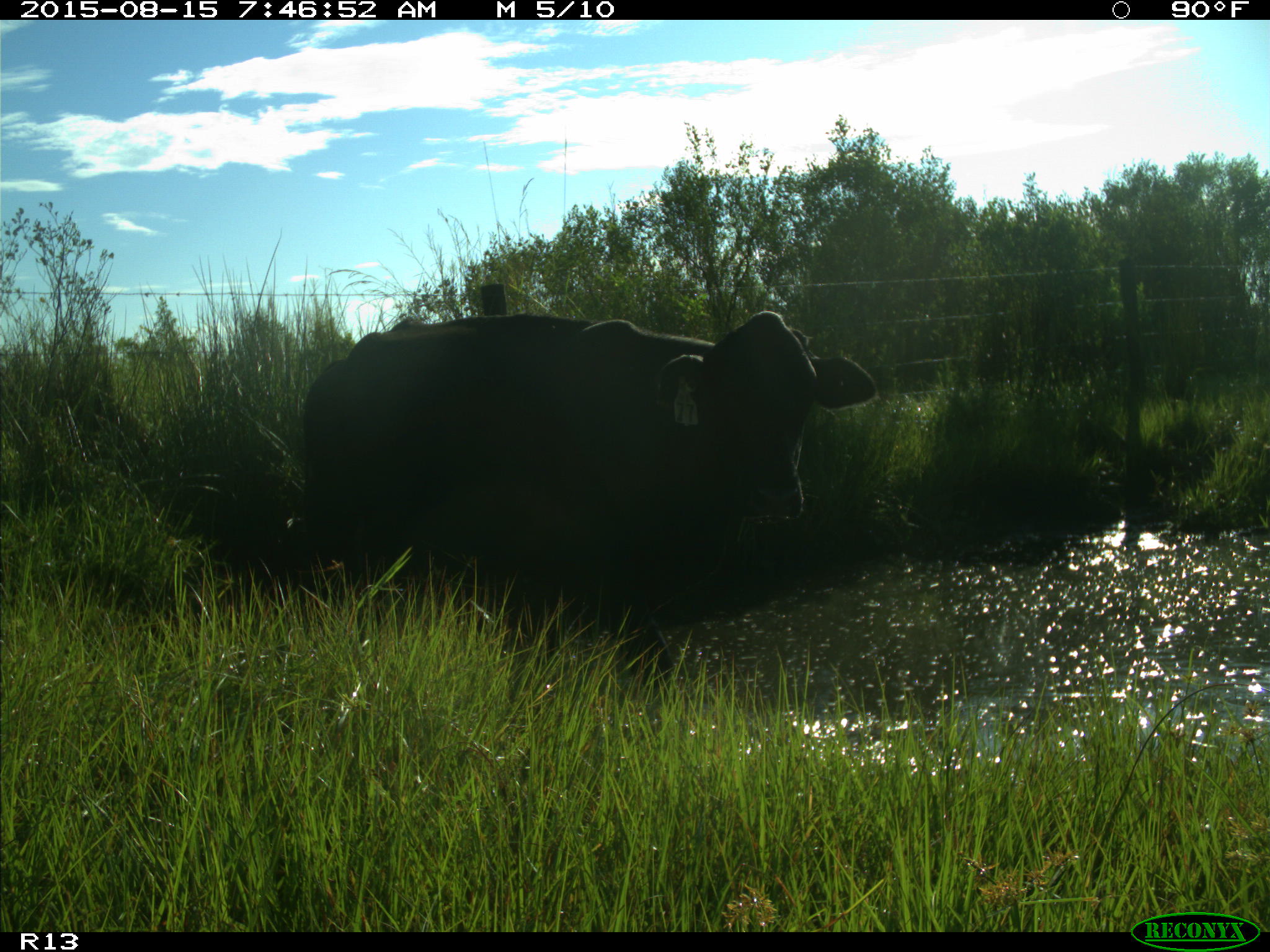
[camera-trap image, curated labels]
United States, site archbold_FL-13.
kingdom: Animalia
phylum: Chordata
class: Mammalia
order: Artiodactyla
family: Bovidae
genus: Bos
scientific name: Bos taurus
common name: domestic cow